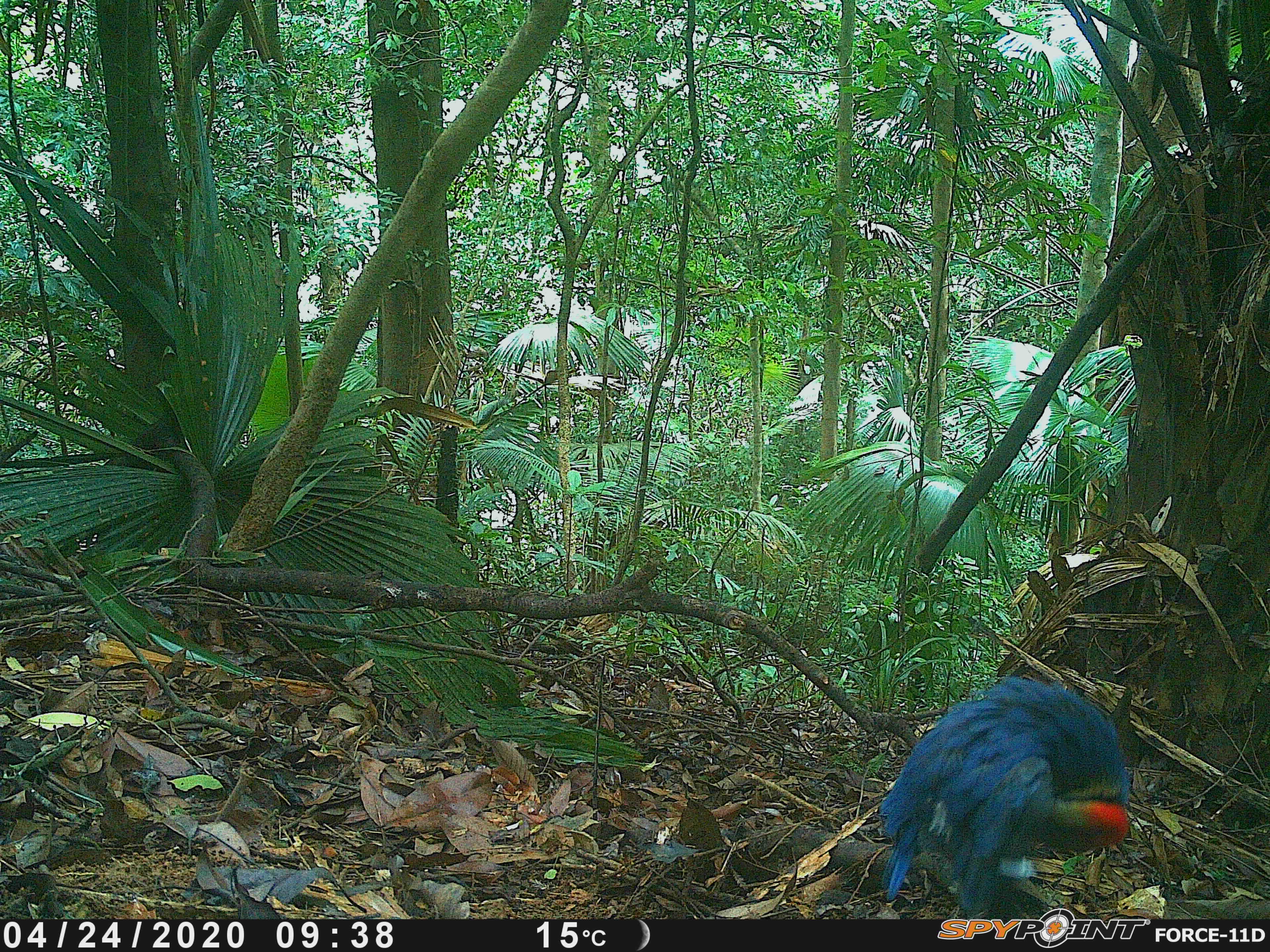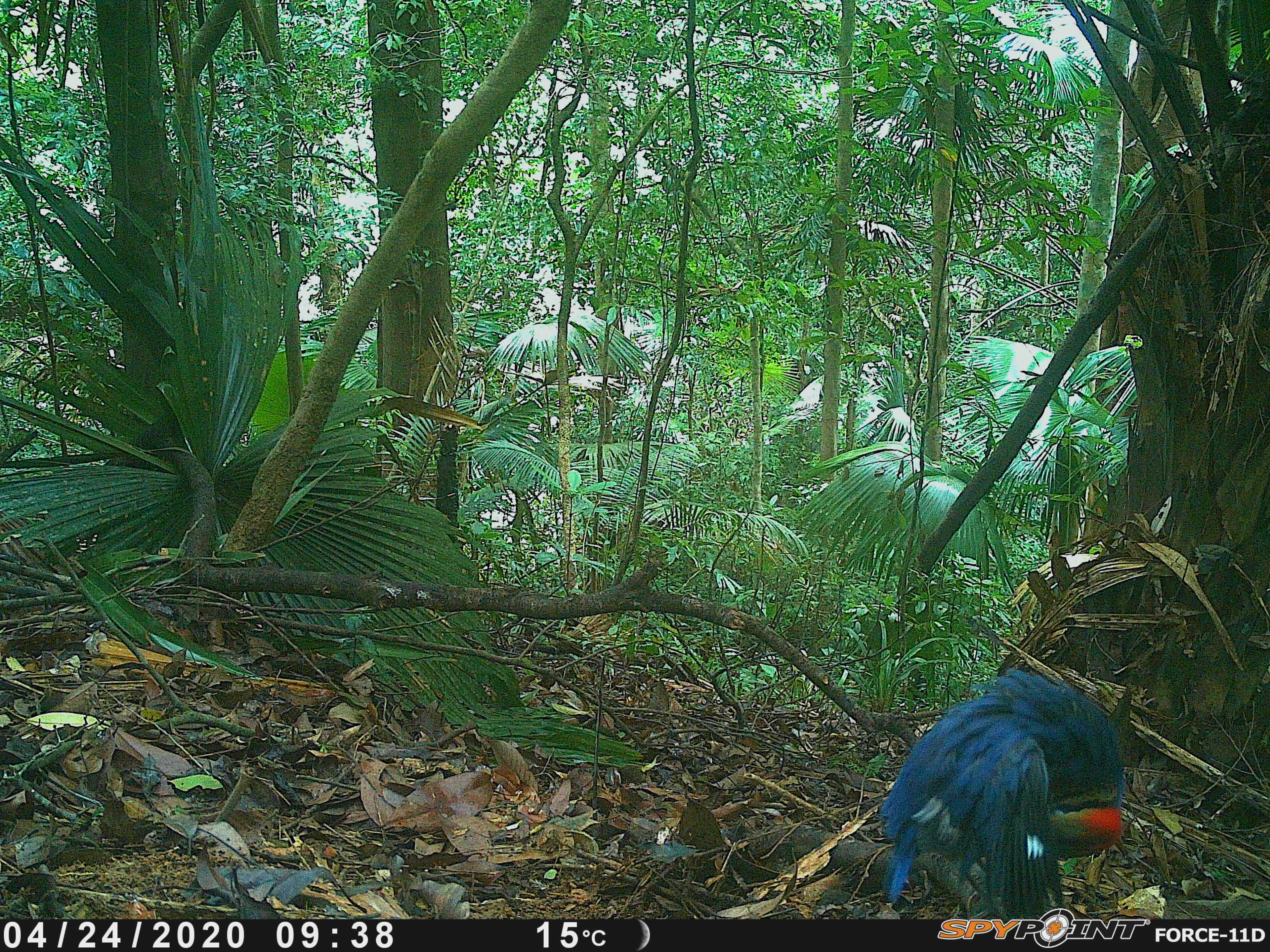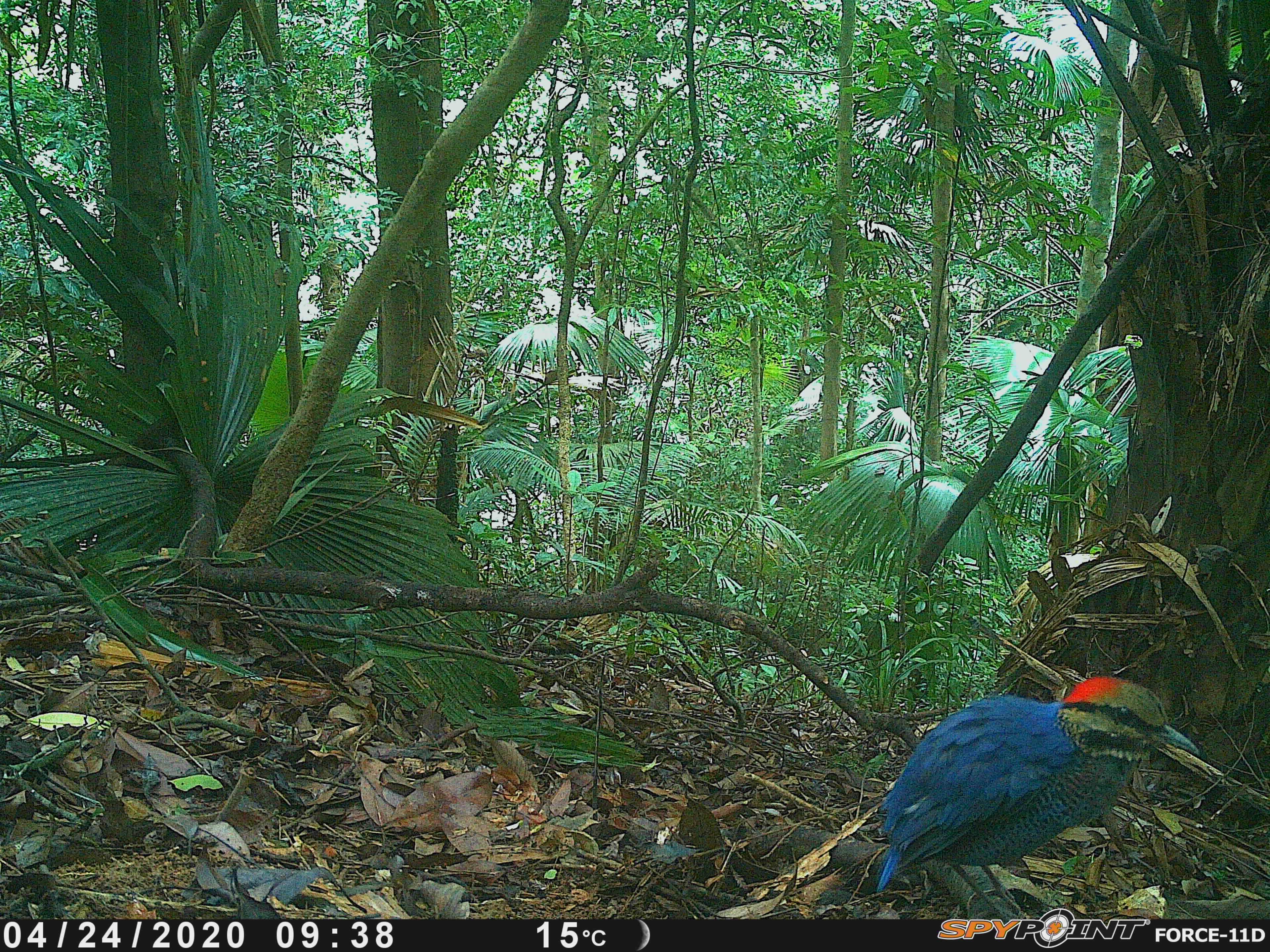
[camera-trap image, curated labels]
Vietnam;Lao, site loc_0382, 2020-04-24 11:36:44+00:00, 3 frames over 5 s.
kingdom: Animalia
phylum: Chordata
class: Aves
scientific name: Aves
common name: bird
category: unidentified bird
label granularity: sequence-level